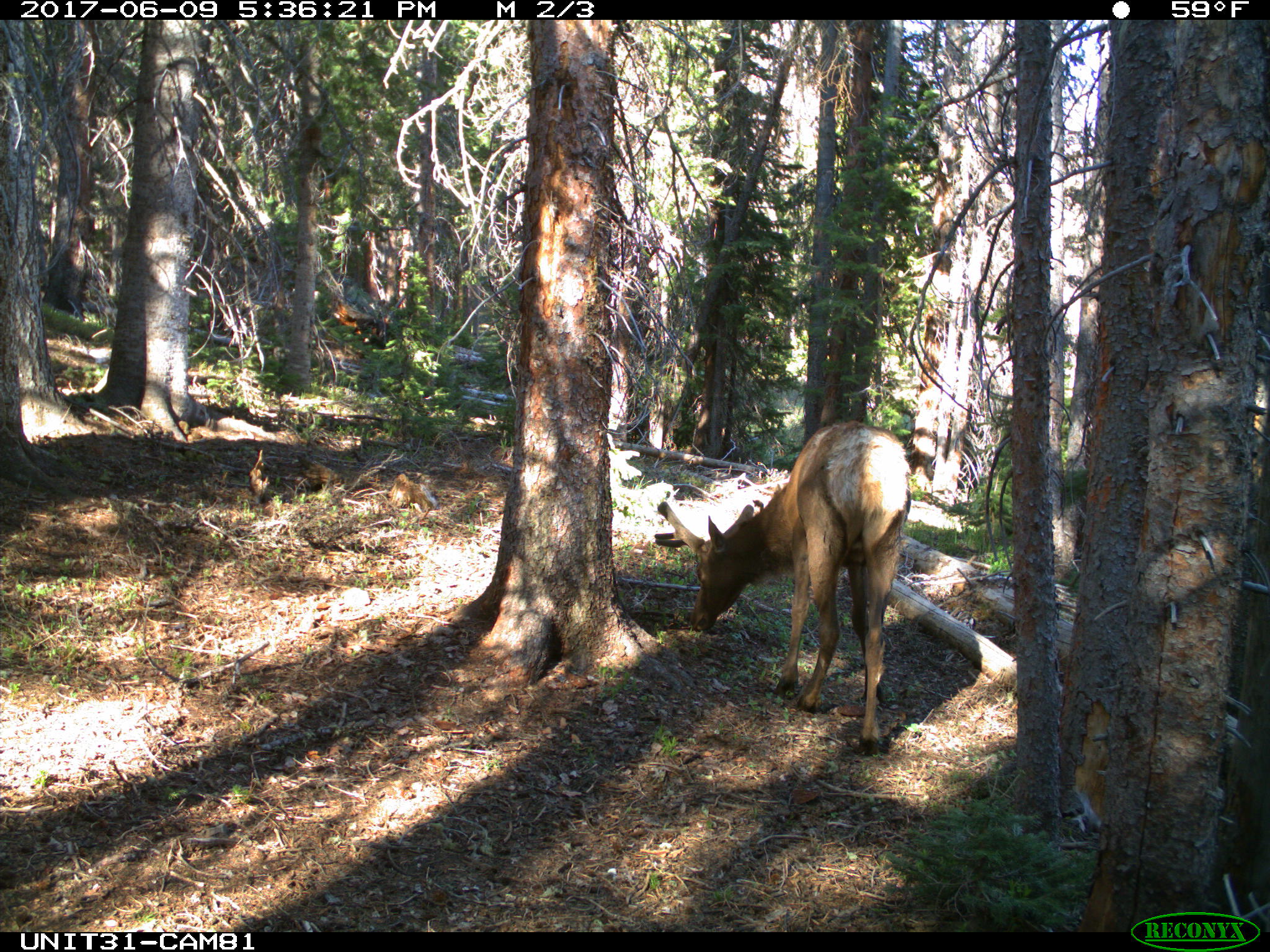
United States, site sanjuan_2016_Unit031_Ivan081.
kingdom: Animalia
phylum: Chordata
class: Mammalia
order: Artiodactyla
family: Cervidae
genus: Cervus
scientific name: Cervus elaphus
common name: red deer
Cervus elaphus (red deer).